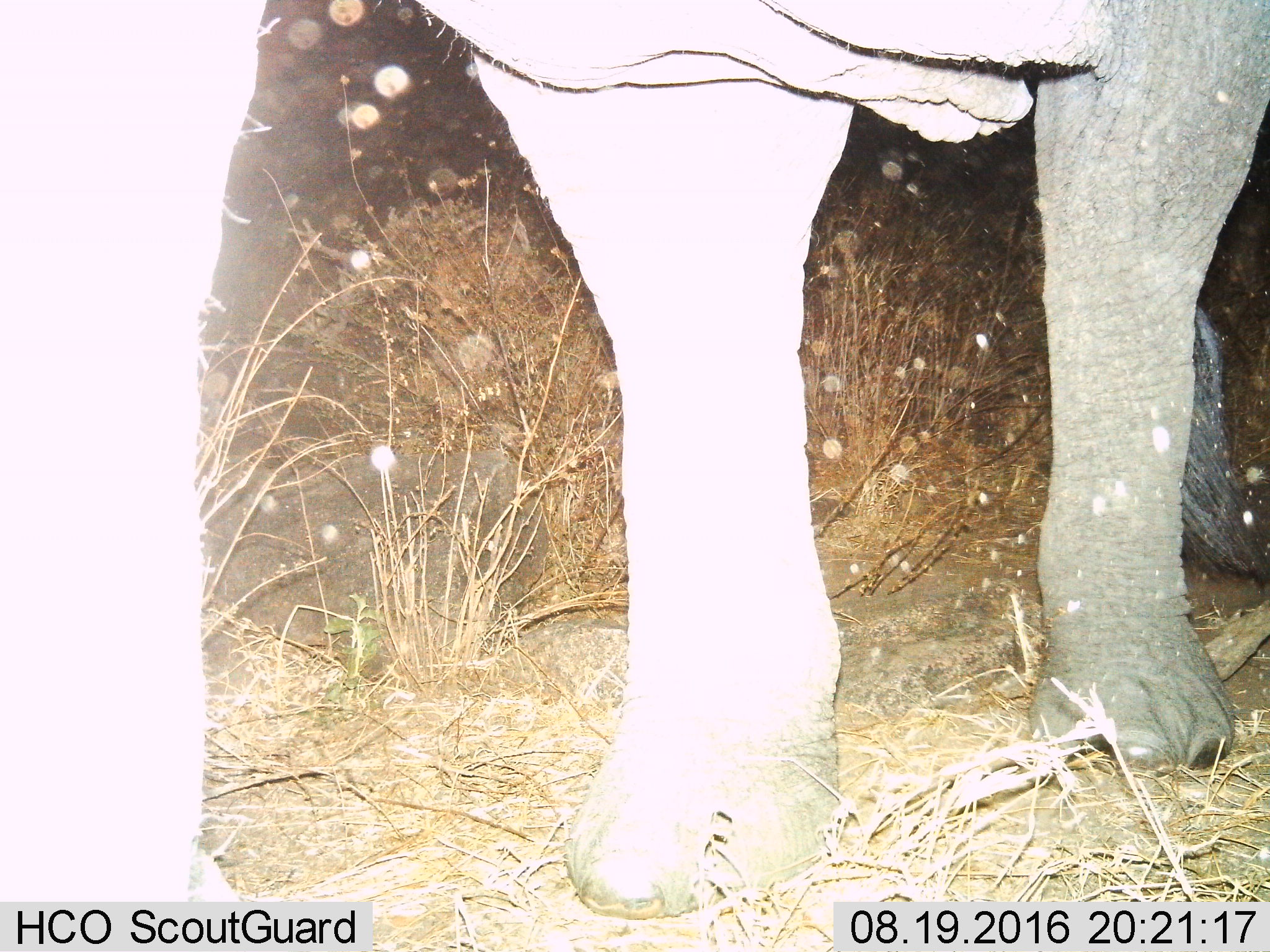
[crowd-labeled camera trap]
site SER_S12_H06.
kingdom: Animalia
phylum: Chordata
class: Mammalia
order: Proboscidea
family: Elephantidae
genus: Loxodonta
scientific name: Loxodonta africana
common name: african bush elephant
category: elephant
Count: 1.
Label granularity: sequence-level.